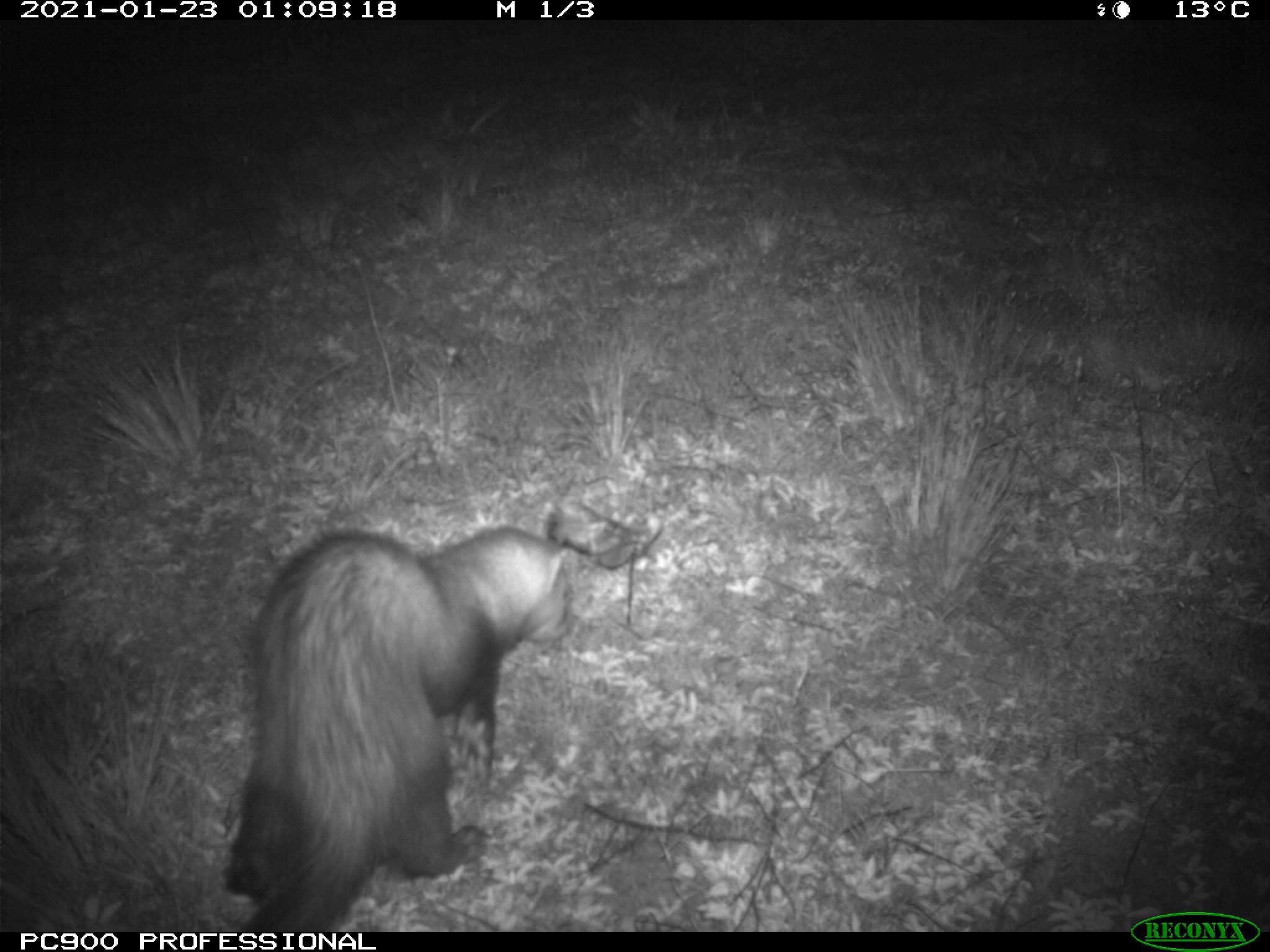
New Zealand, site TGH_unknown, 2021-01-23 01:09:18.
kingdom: Animalia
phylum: Chordata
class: Mammalia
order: Carnivora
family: Mustelidae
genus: Mustela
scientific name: Mustela furo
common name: ferret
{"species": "ferret (Mustela furo)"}